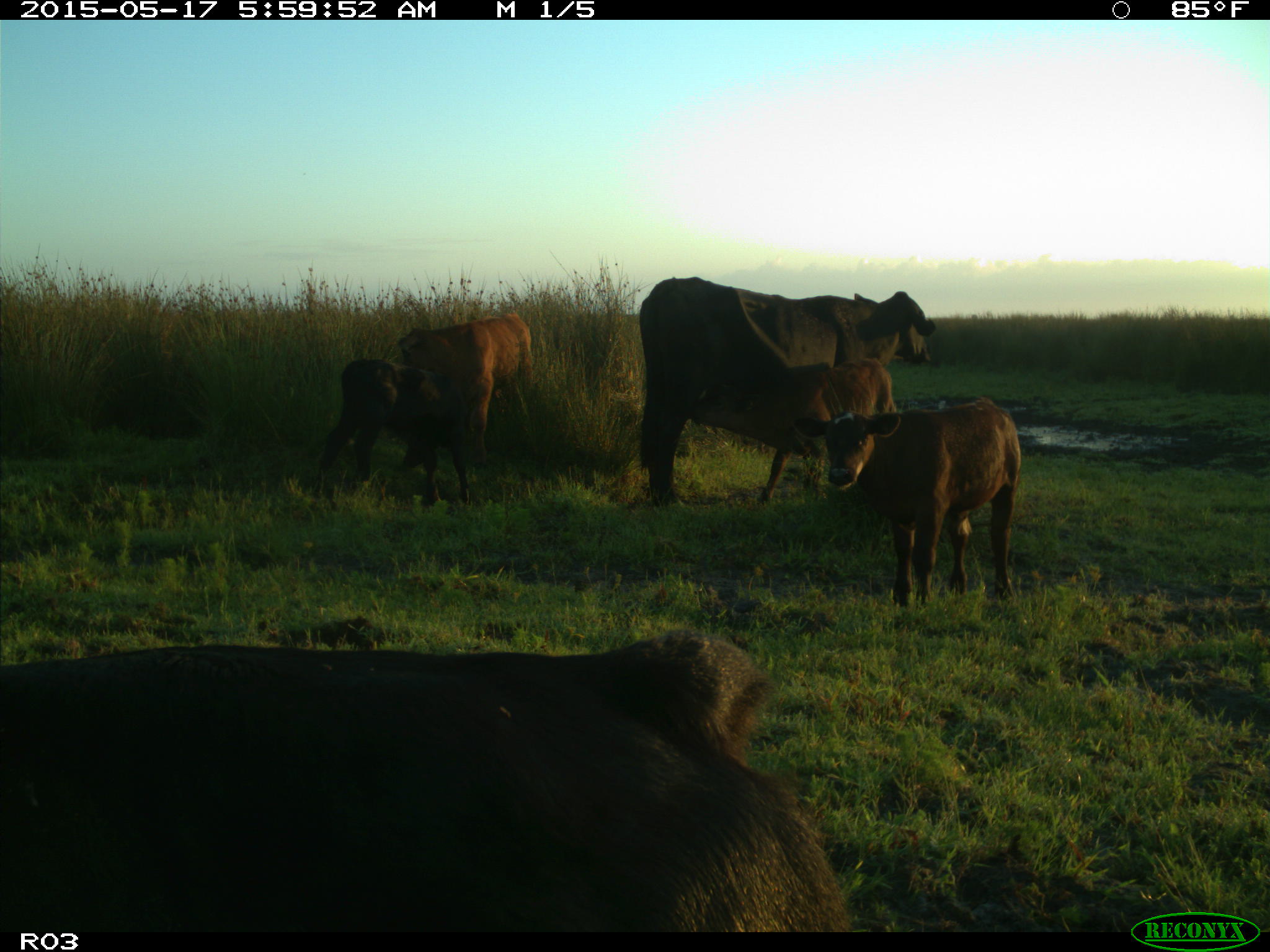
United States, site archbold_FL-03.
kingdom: Animalia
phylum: Chordata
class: Mammalia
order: Artiodactyla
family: Bovidae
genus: Bos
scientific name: Bos taurus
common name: domestic cow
Bos taurus (domestic cow).